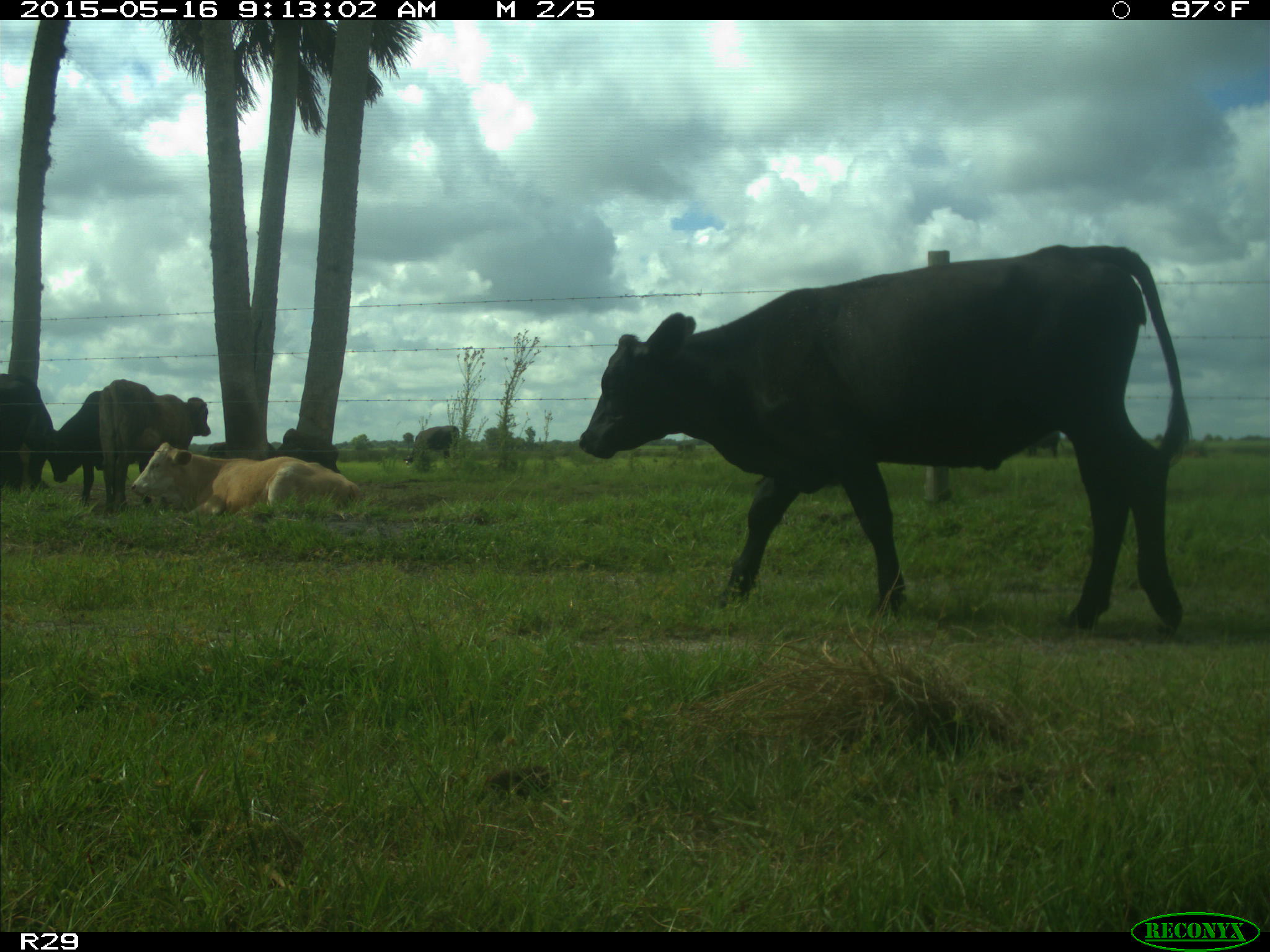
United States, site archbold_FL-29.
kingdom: Animalia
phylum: Chordata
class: Mammalia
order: Artiodactyla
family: Bovidae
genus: Bos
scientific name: Bos taurus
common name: domestic cow